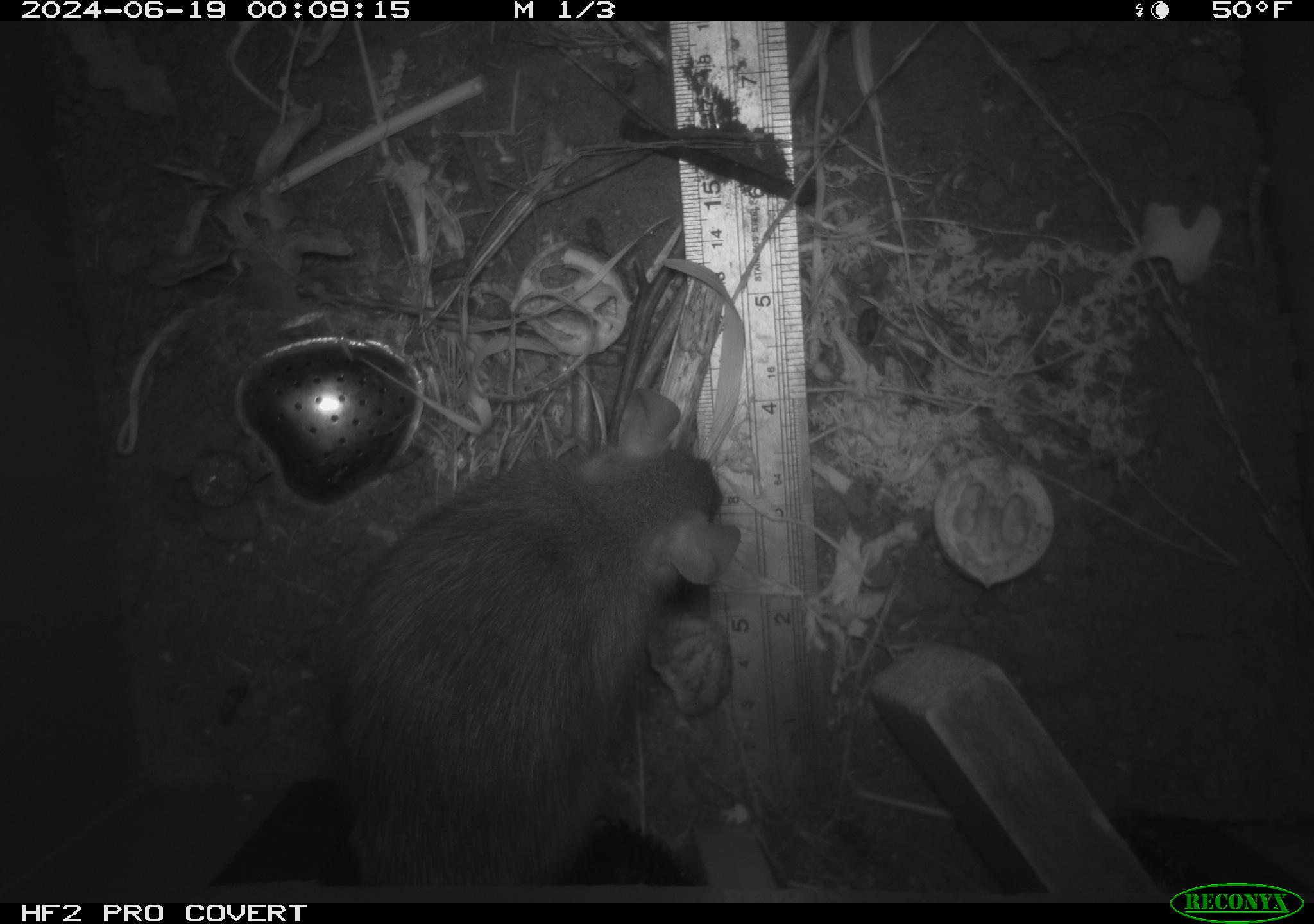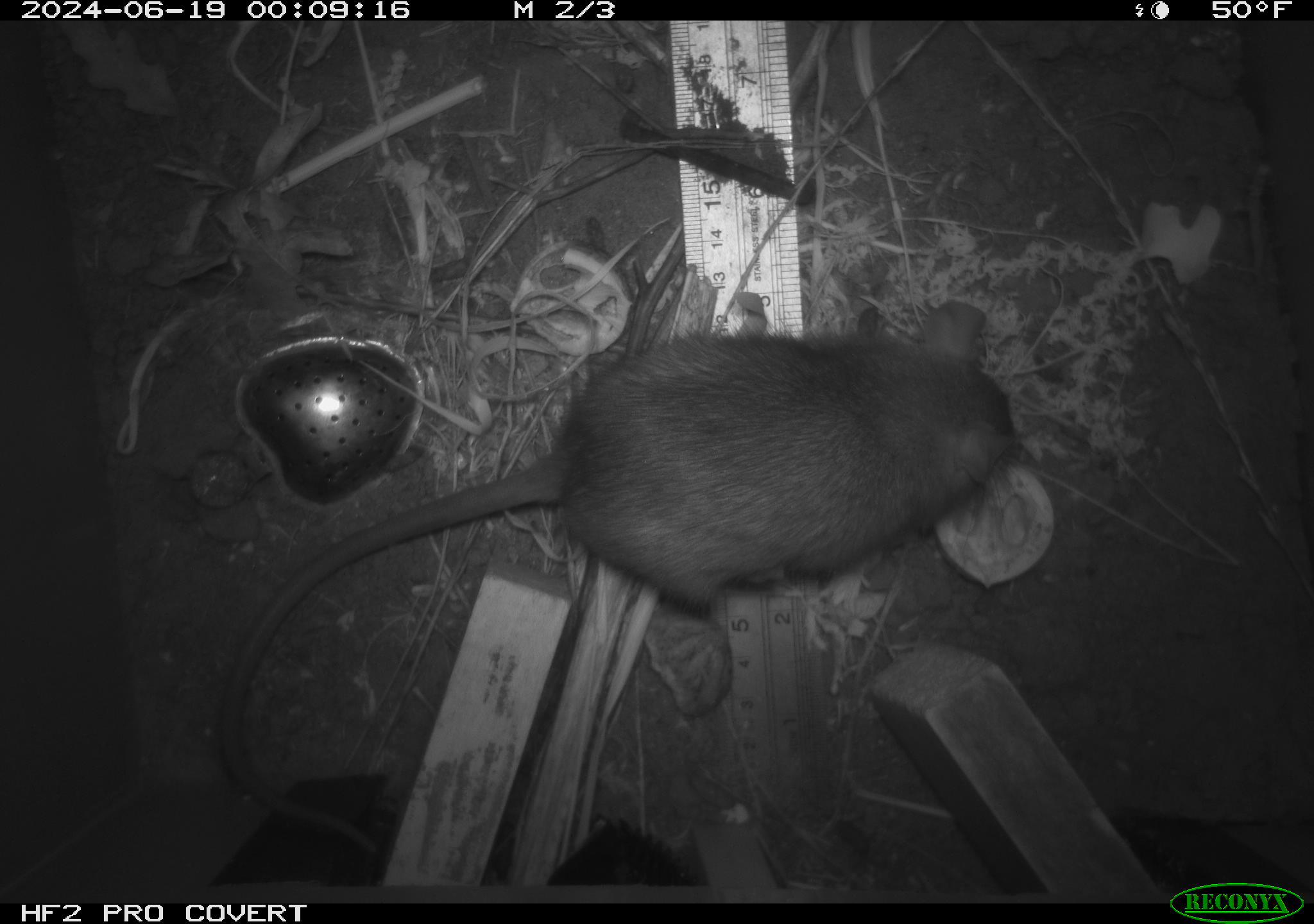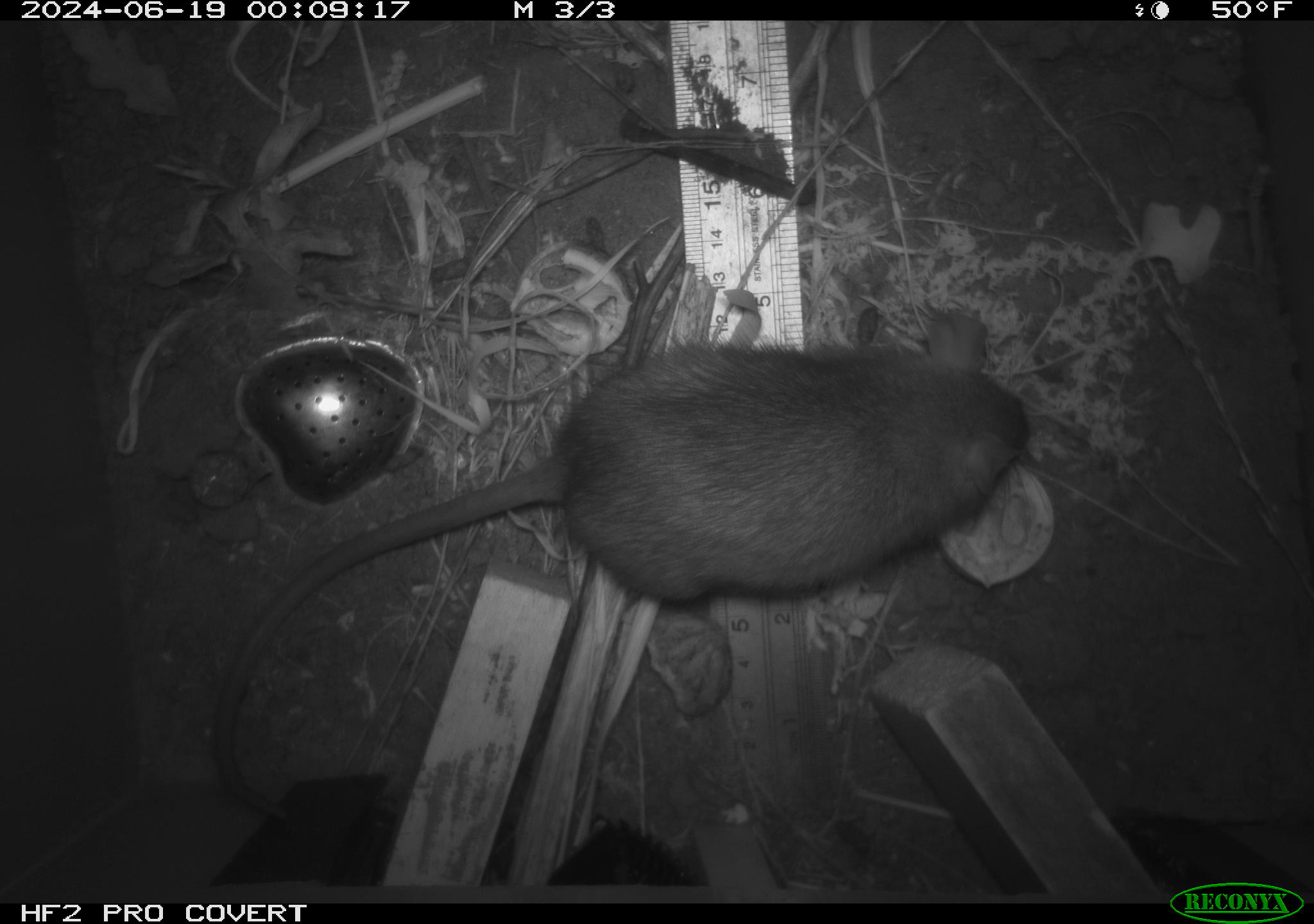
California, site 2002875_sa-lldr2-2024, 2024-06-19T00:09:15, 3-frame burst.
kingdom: Animalia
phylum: Chordata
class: Mammalia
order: Rodentia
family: Muridae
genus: Rattus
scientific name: Rattus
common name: rat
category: rattus species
Rattus species (rat) (Rattus).